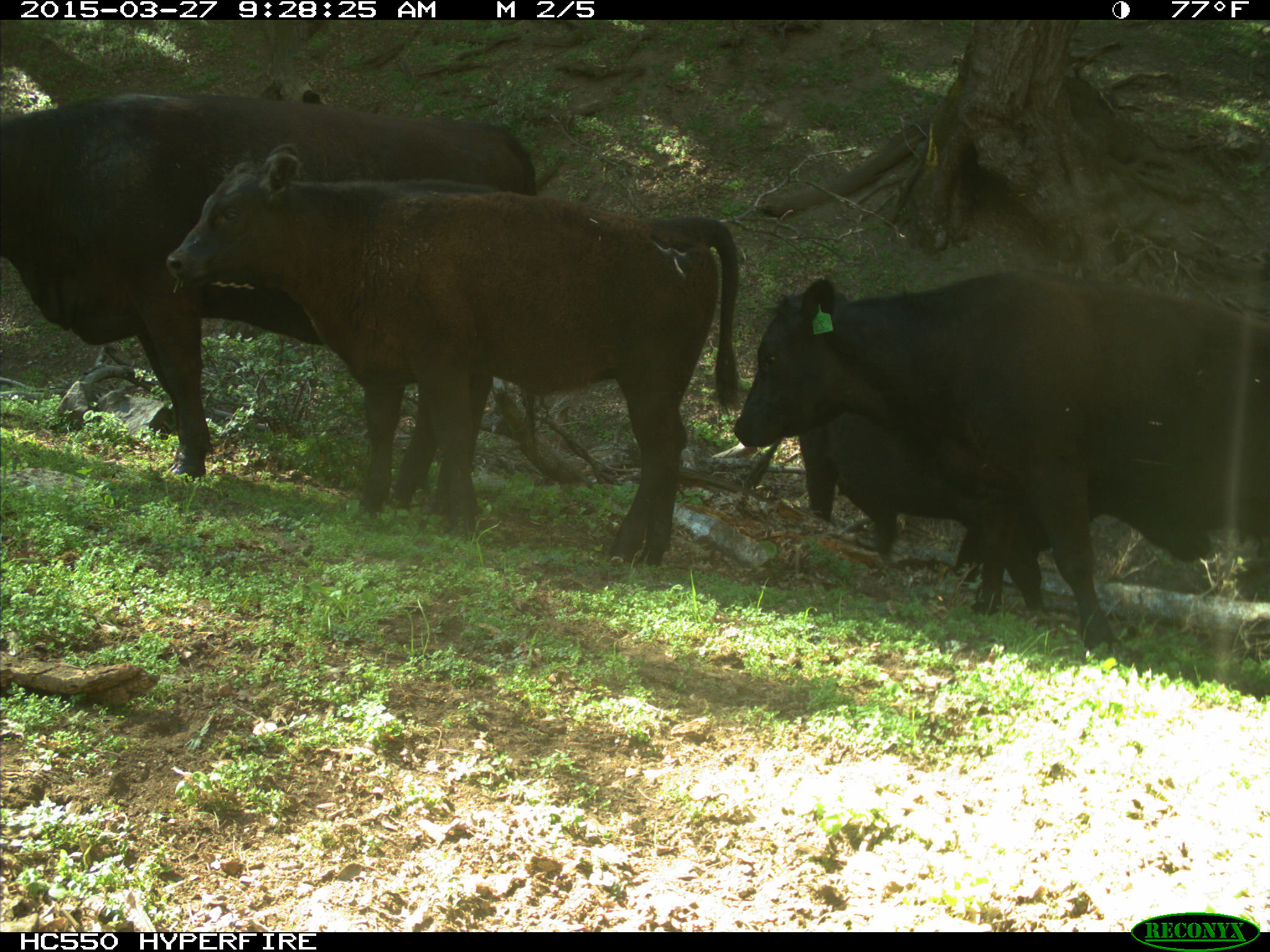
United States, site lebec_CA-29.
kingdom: Animalia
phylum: Chordata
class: Mammalia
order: Artiodactyla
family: Bovidae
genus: Bos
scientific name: Bos taurus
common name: domestic cow